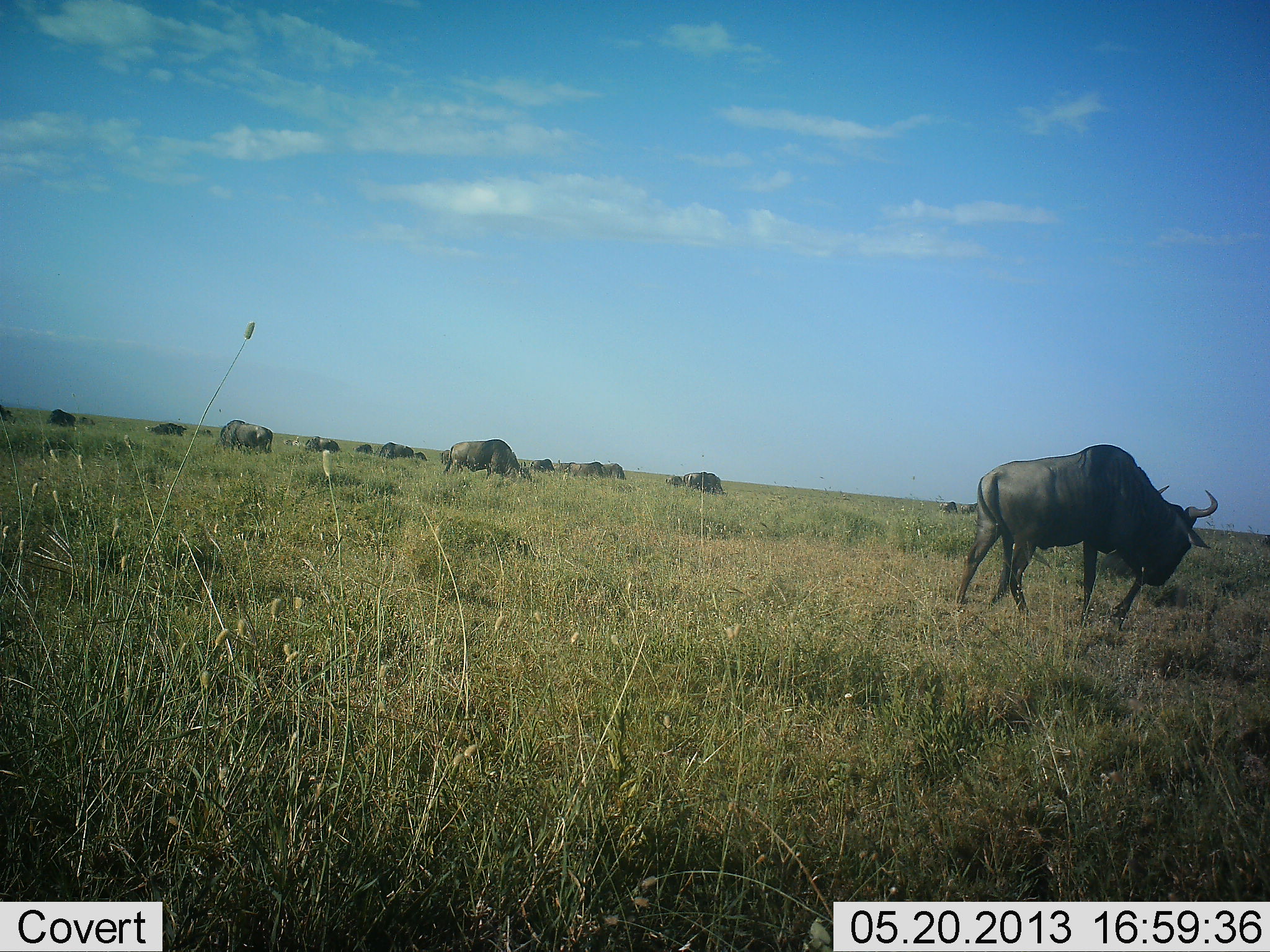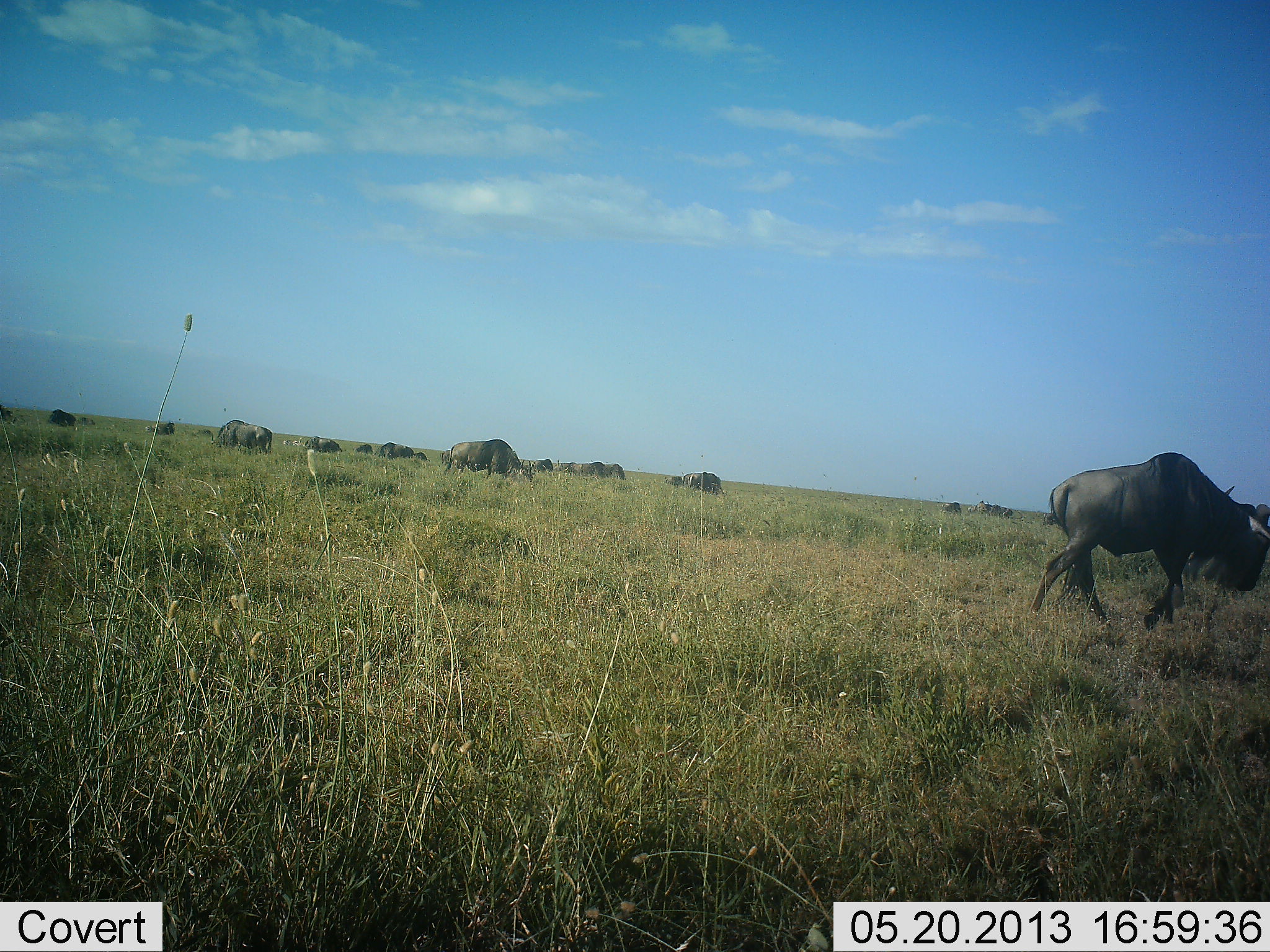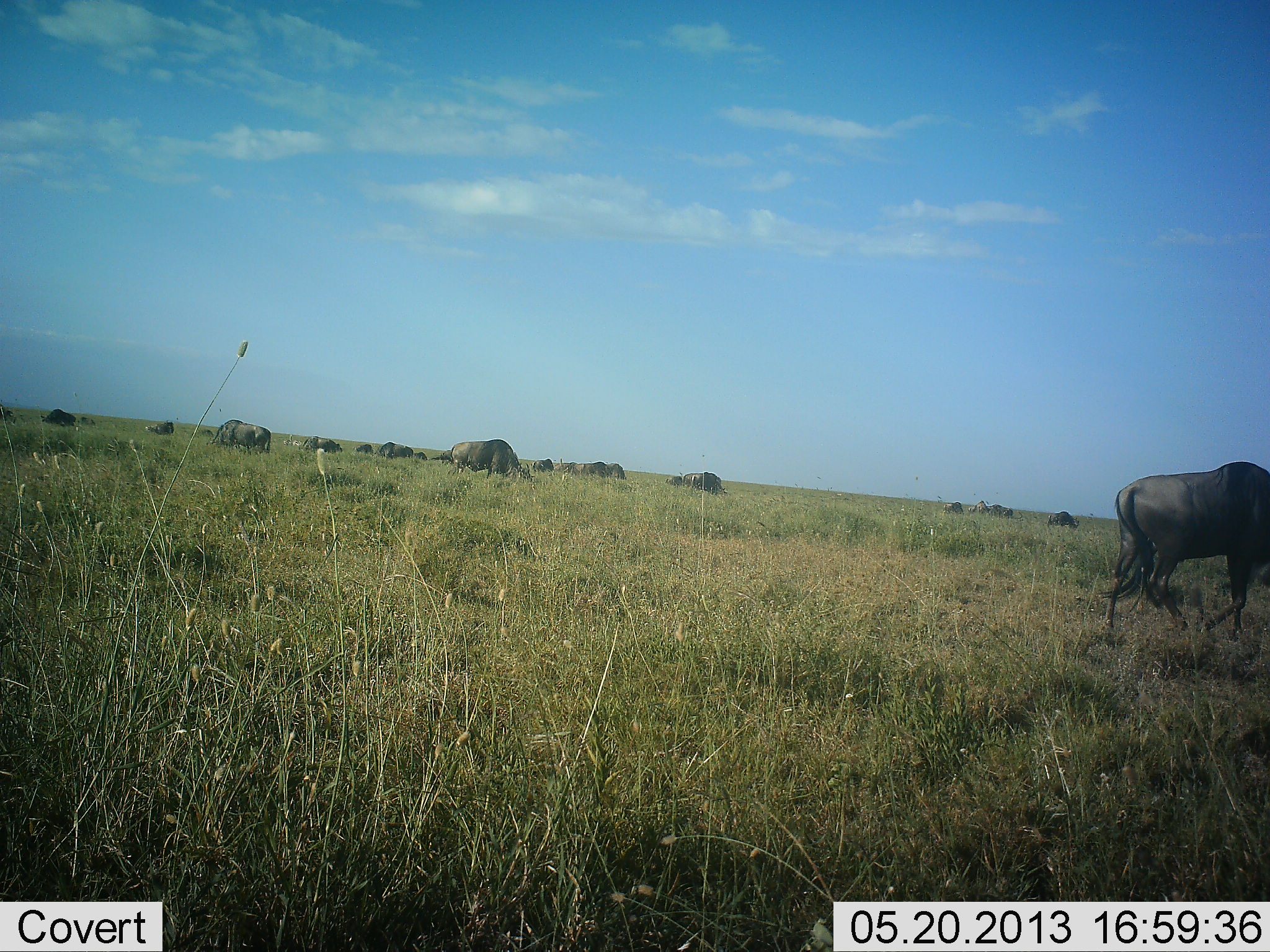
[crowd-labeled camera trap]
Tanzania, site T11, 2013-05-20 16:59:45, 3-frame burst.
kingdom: Animalia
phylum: Chordata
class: Mammalia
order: Artiodactyla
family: Bovidae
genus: Connochaetes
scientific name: Connochaetes taurinus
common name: blue wildebeest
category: wildebeest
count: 11-50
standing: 26%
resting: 3%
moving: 74%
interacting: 0%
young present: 0%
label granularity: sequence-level